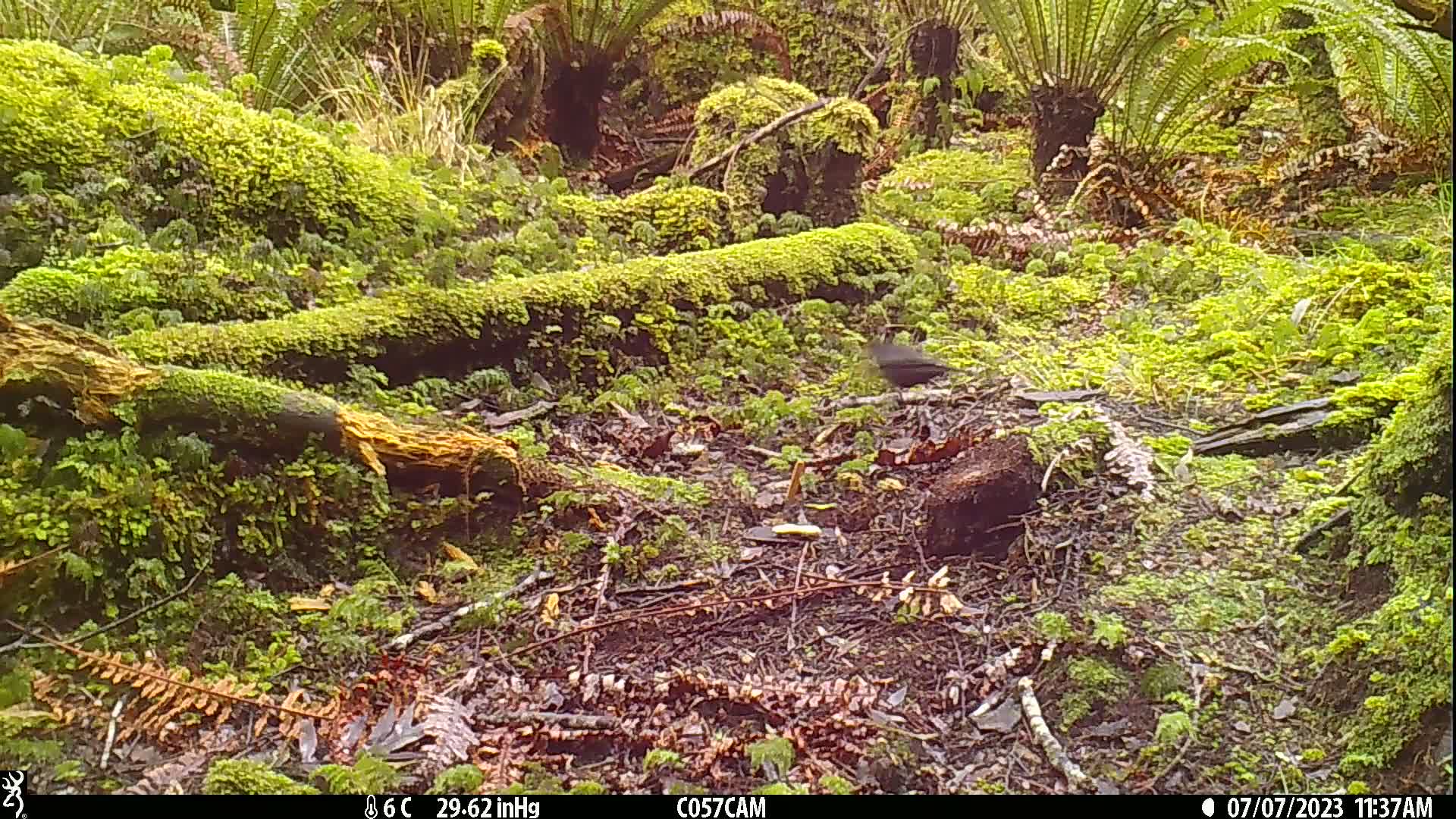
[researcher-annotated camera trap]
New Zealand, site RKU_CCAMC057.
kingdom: Animalia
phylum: Chordata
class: Aves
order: Passeriformes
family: Turdidae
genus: Turdus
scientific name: Turdus merula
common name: eurasian blackbird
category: blackbird